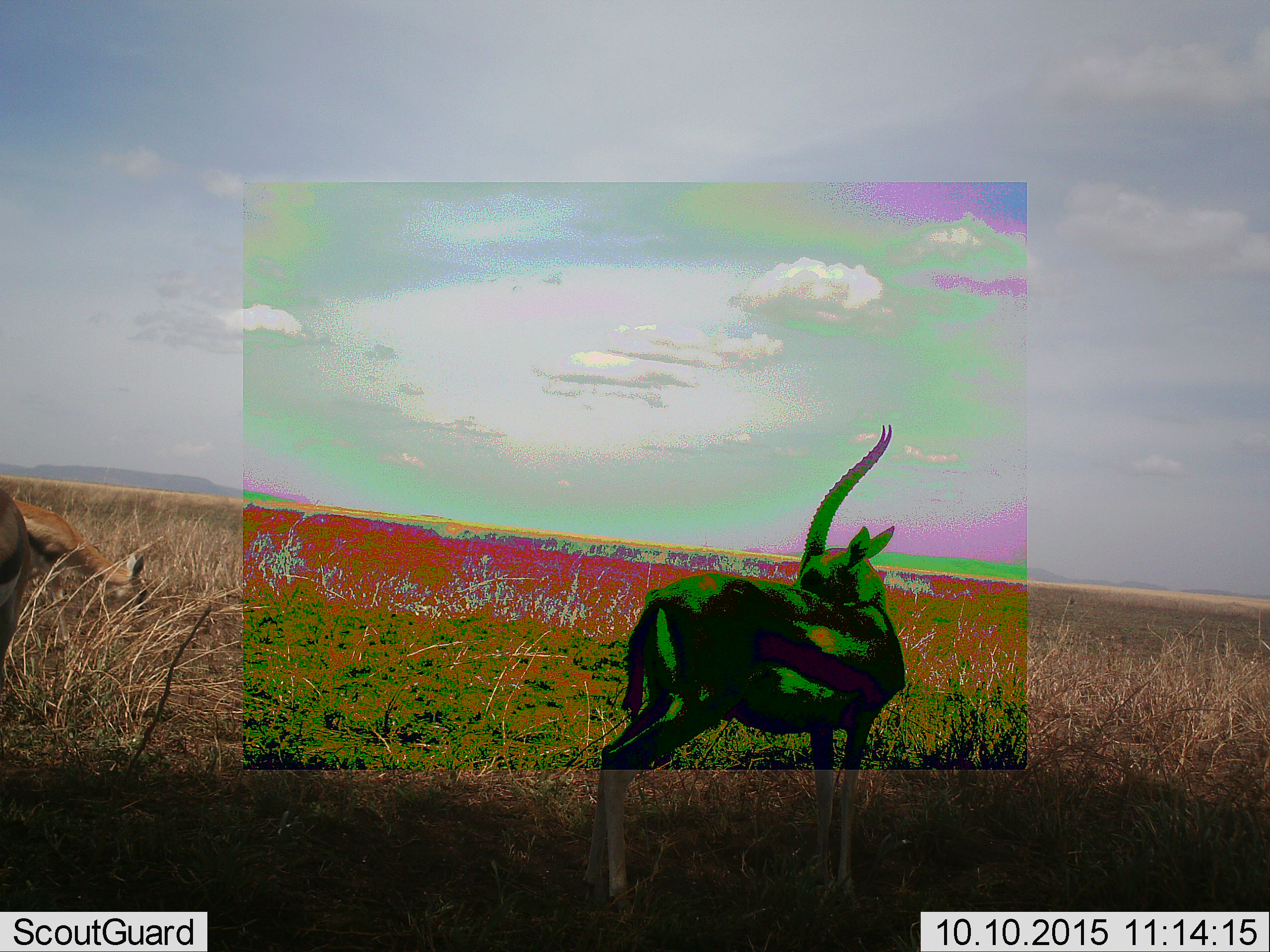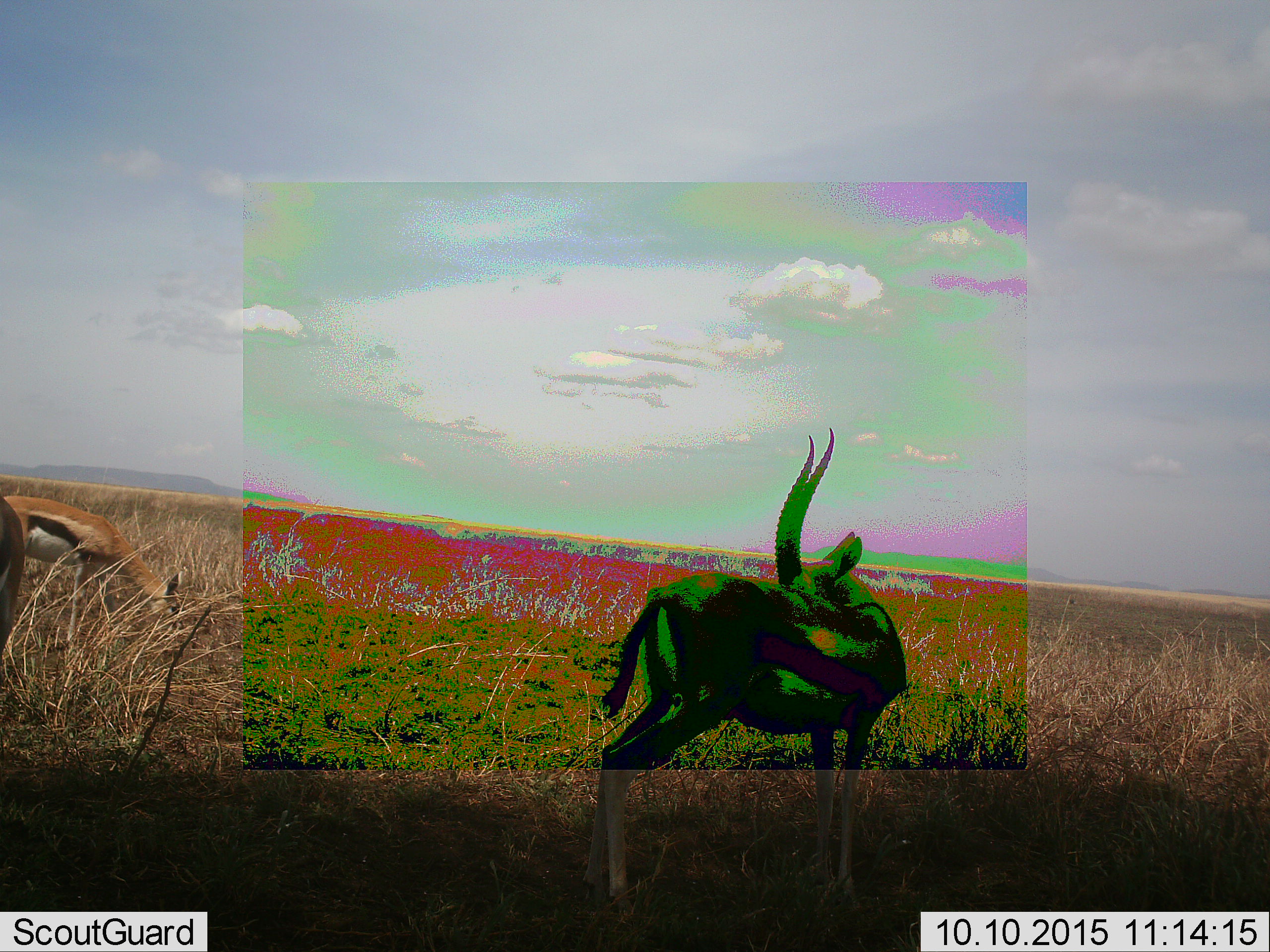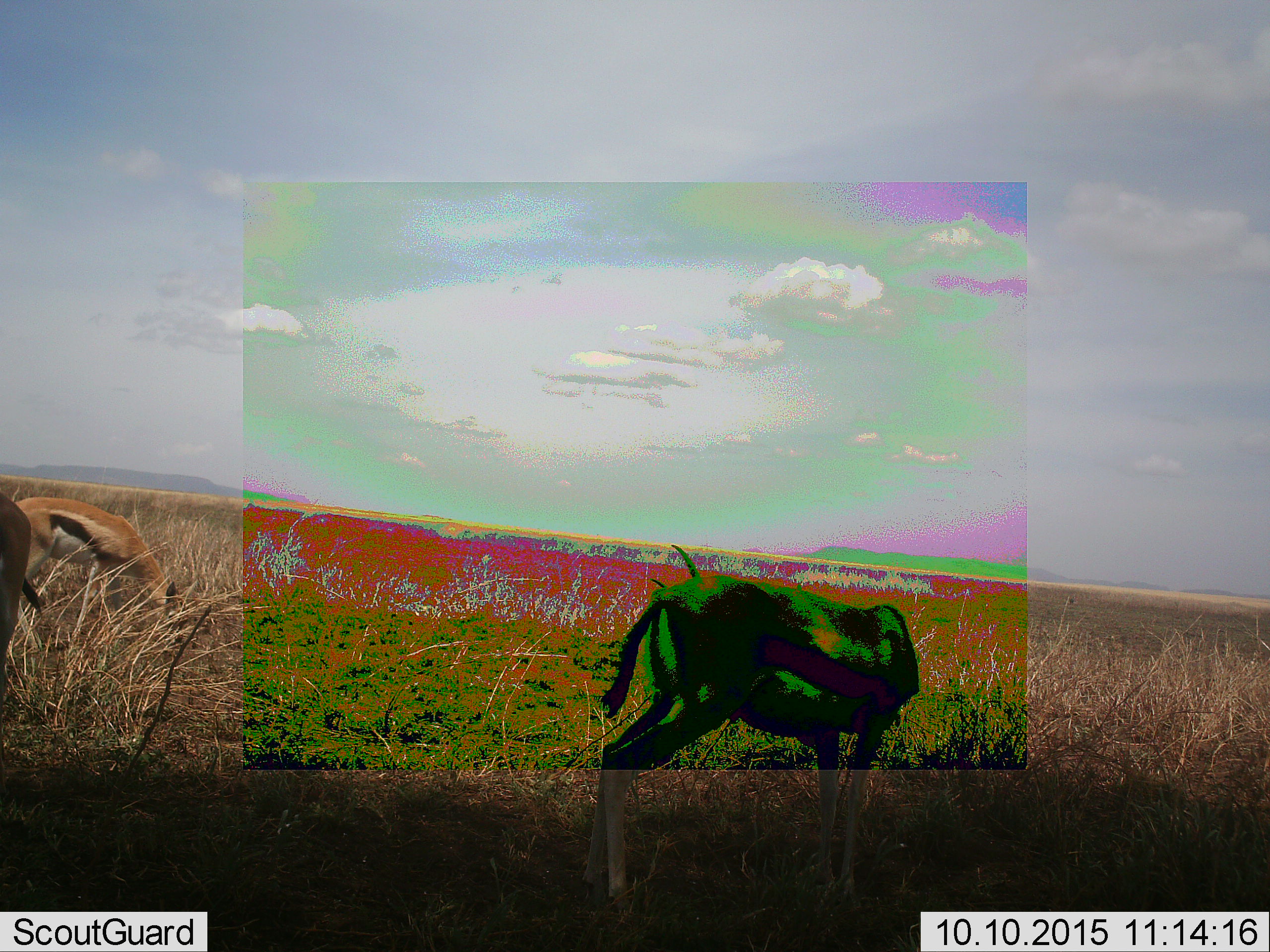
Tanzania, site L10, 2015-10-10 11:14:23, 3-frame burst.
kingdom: Animalia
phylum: Chordata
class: Mammalia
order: Artiodactyla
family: Bovidae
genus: Eudorcas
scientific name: Eudorcas thomsonii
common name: thomson's gazelle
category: gazellethomsons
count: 3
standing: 88%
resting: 0%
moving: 12%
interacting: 12%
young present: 0%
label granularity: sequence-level